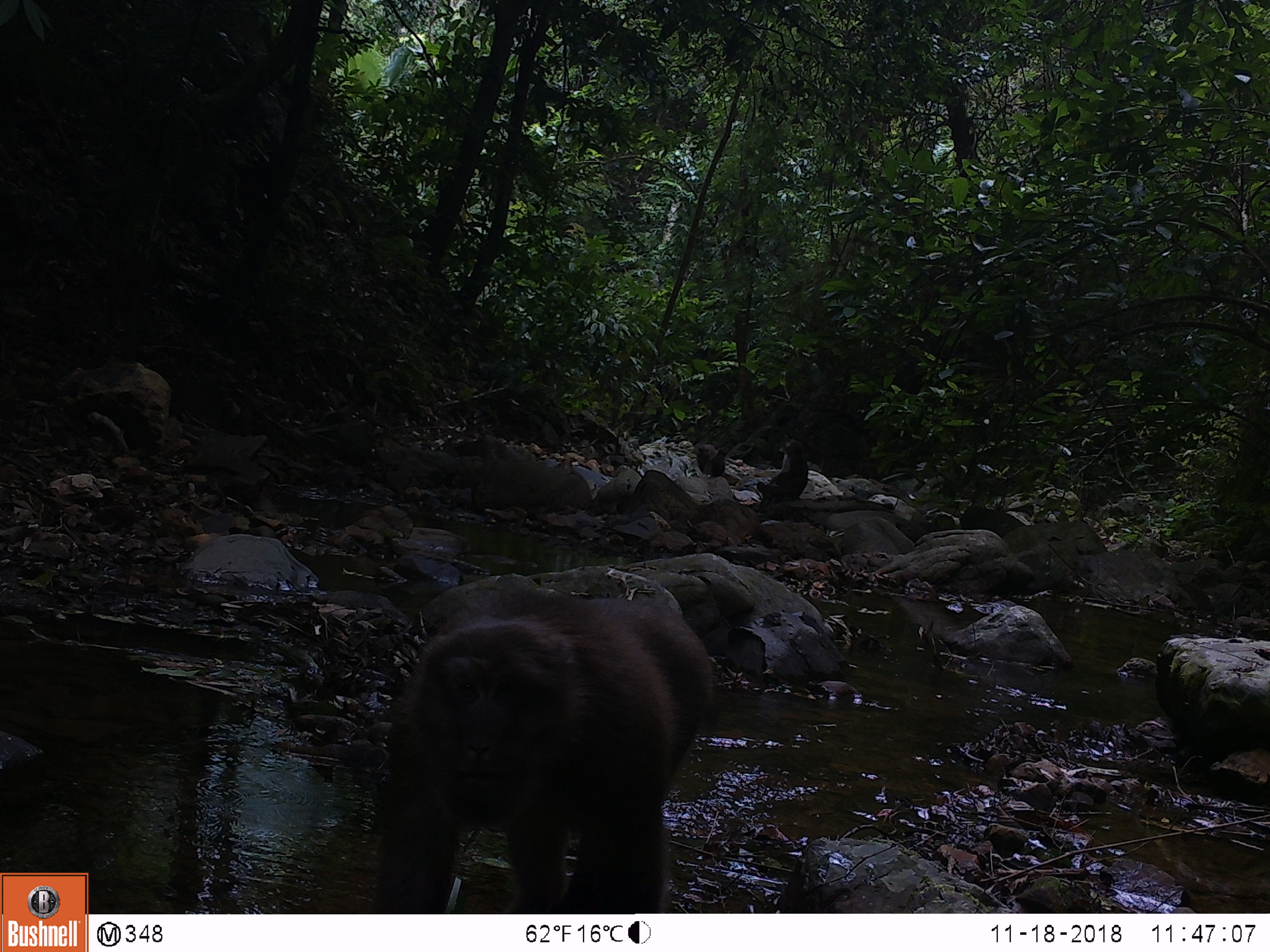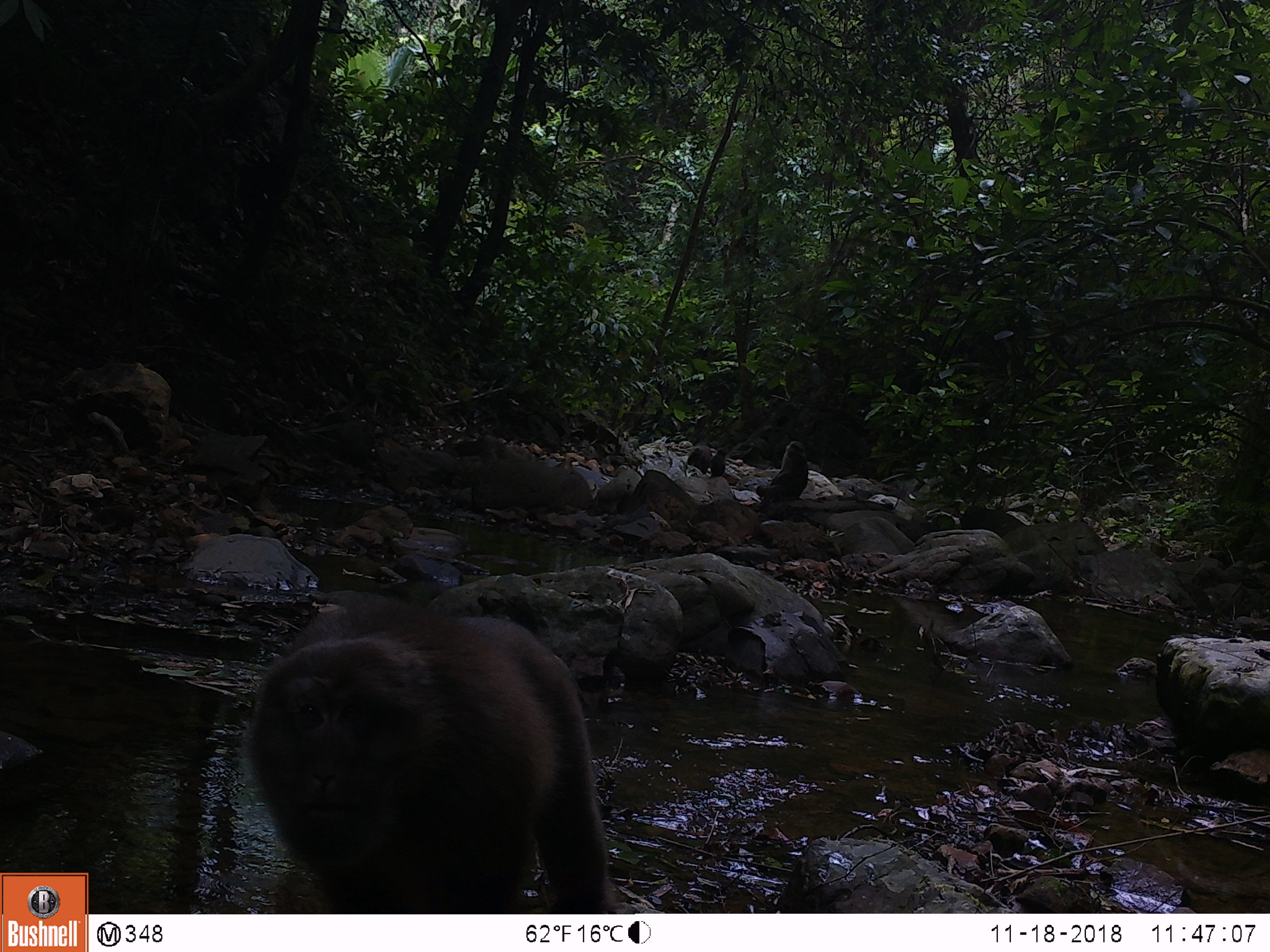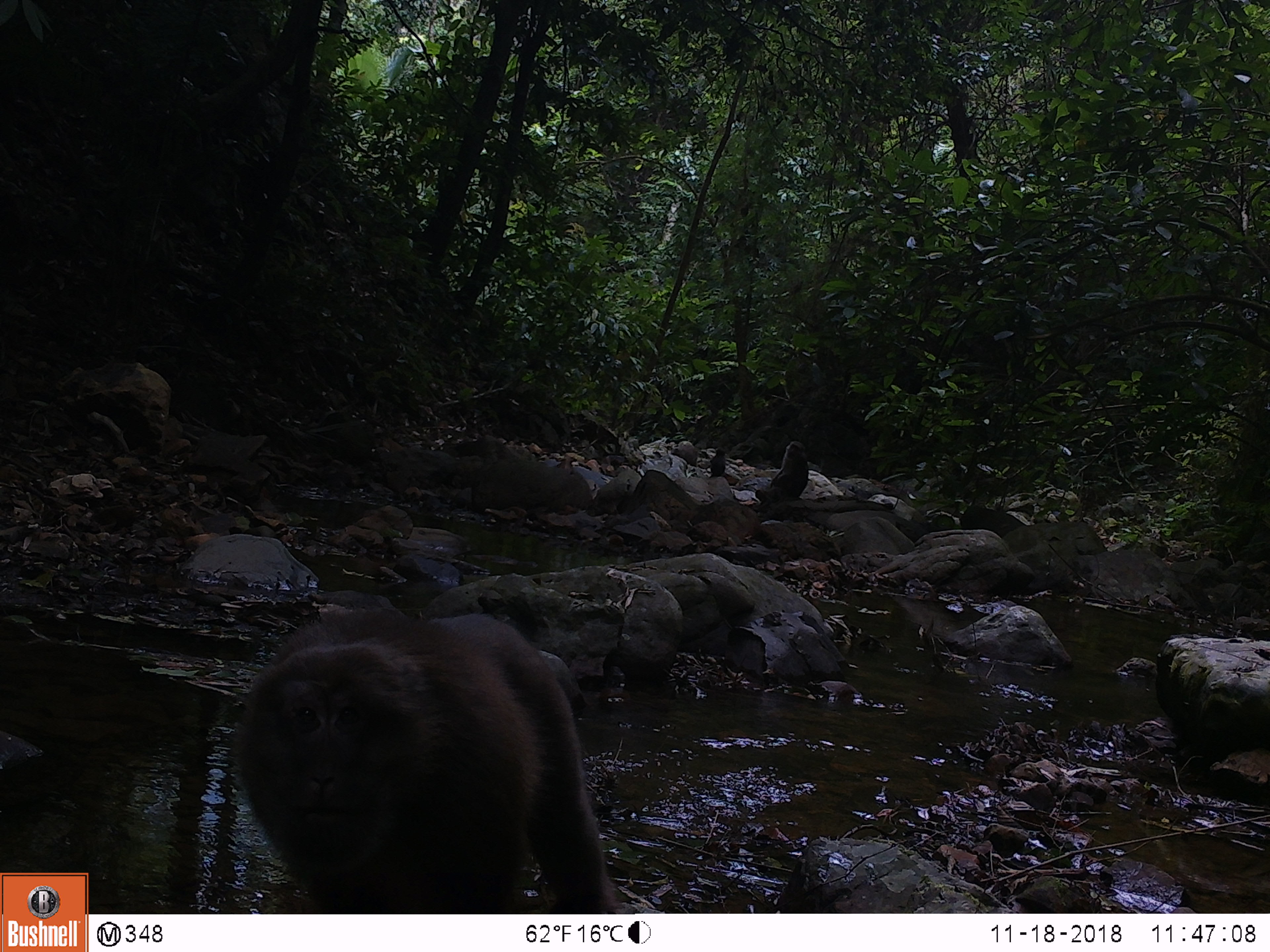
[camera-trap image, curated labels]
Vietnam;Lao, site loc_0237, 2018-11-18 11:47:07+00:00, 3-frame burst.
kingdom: Animalia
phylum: Chordata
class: Mammalia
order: Primates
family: Cercopithecidae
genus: Macaca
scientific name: Macaca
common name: macaques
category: assam or rhesus macaque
Assam or rhesus macaque (macaques) (Macaca). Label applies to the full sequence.